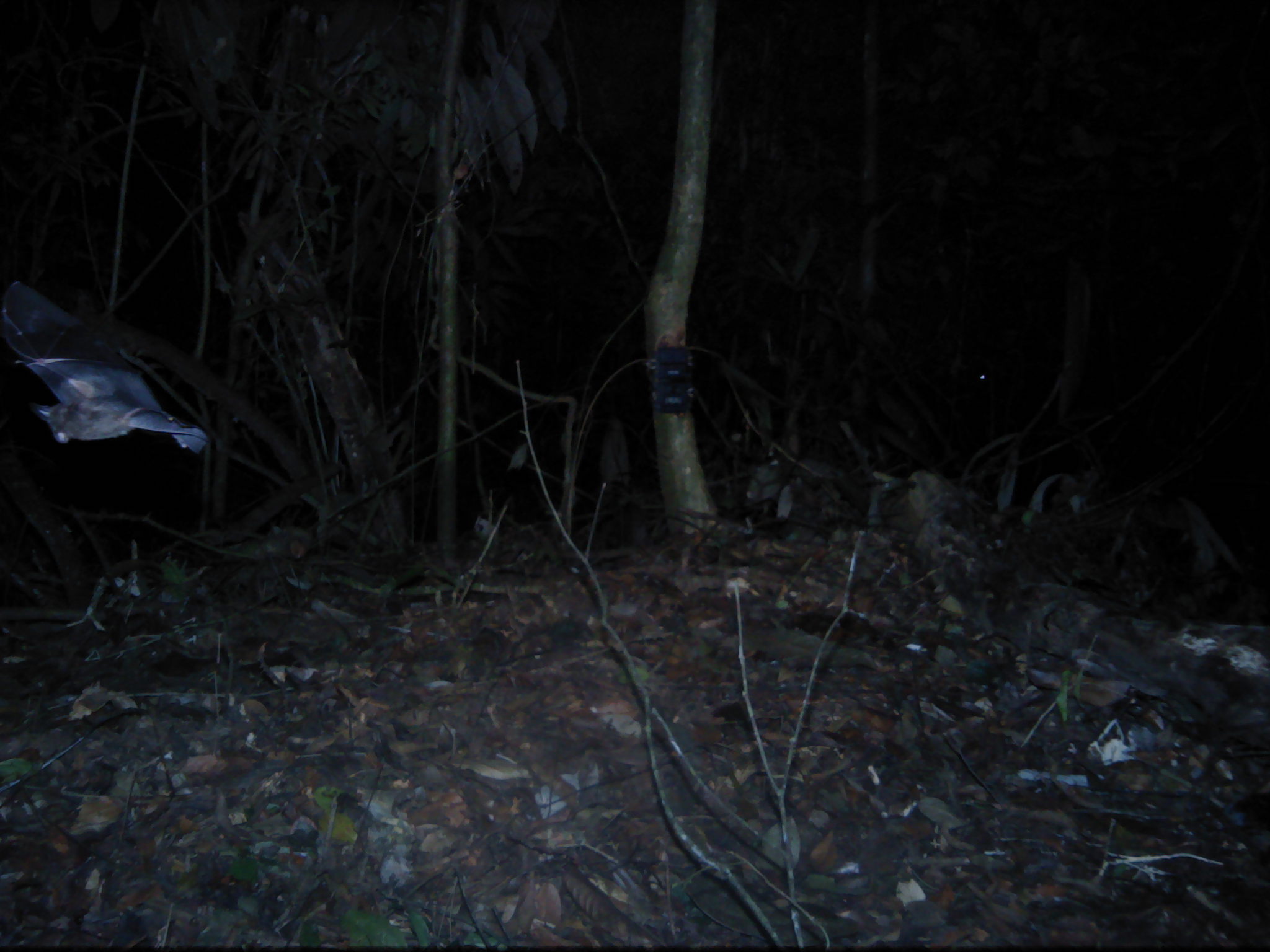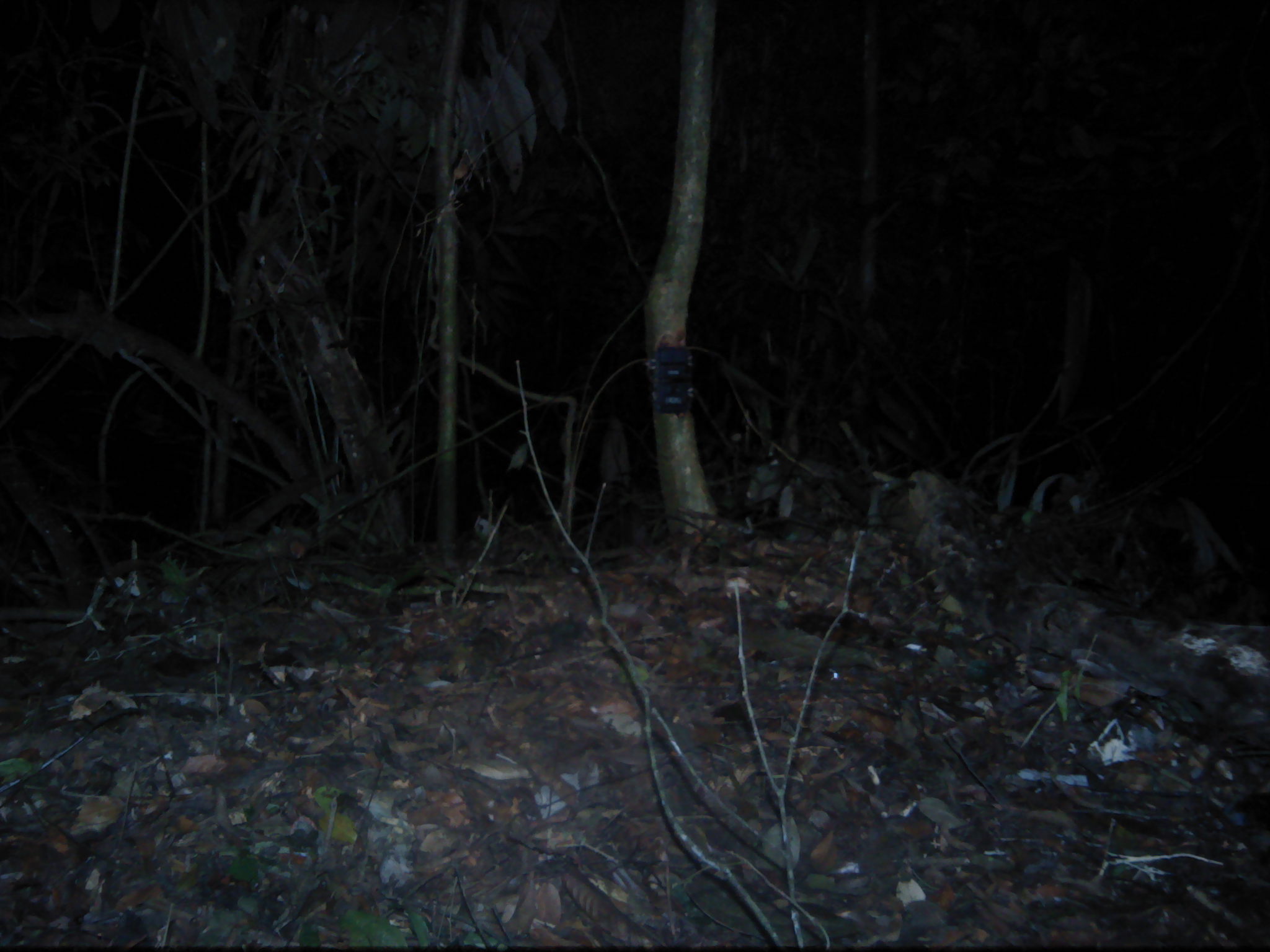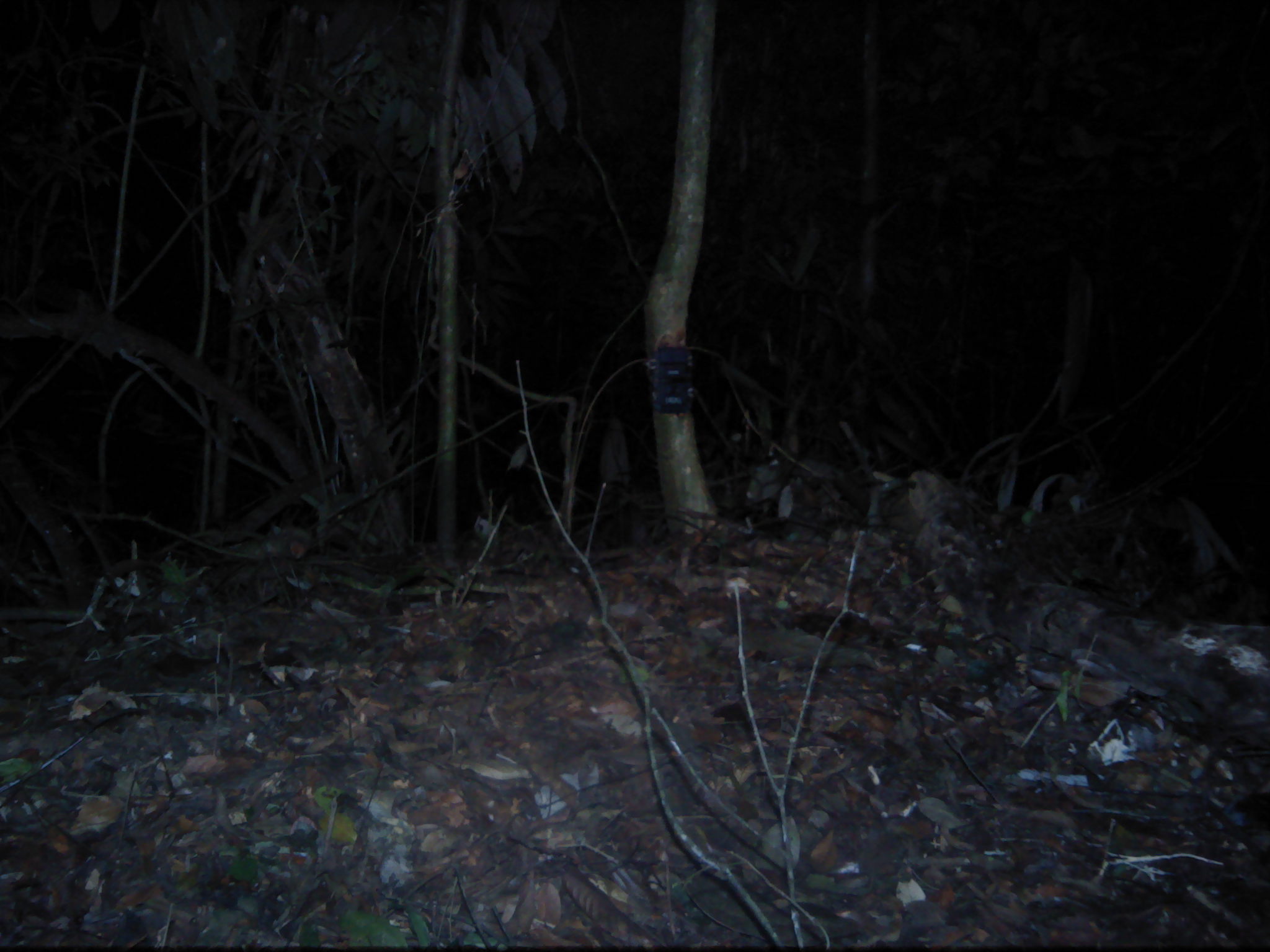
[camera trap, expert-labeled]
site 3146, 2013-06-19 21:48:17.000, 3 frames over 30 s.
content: unidentified animal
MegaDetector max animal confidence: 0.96